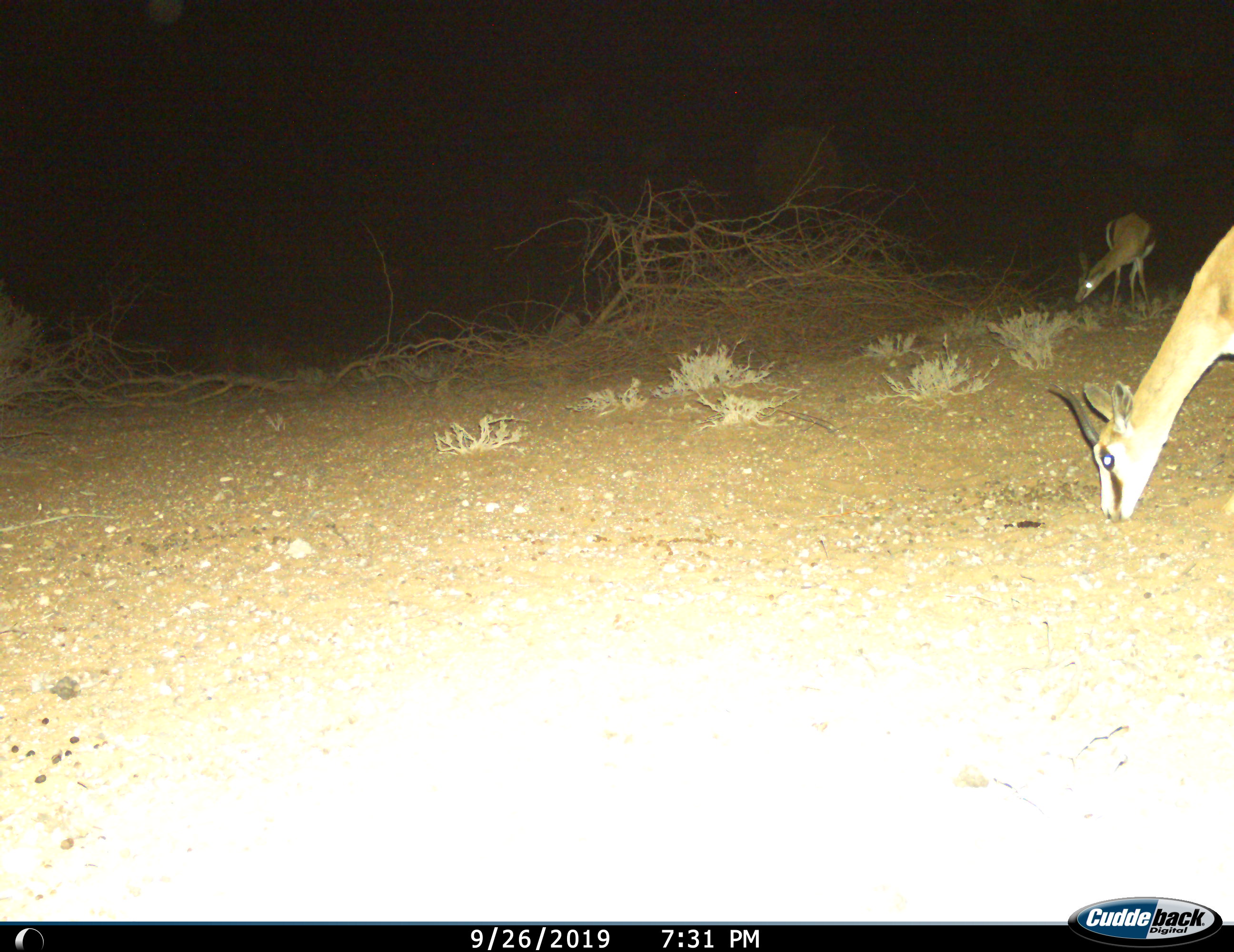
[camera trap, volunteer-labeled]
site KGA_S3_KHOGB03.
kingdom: Animalia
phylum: Chordata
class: Mammalia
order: Artiodactyla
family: Bovidae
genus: Antidorcas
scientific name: Antidorcas marsupialis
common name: springbok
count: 2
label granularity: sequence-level